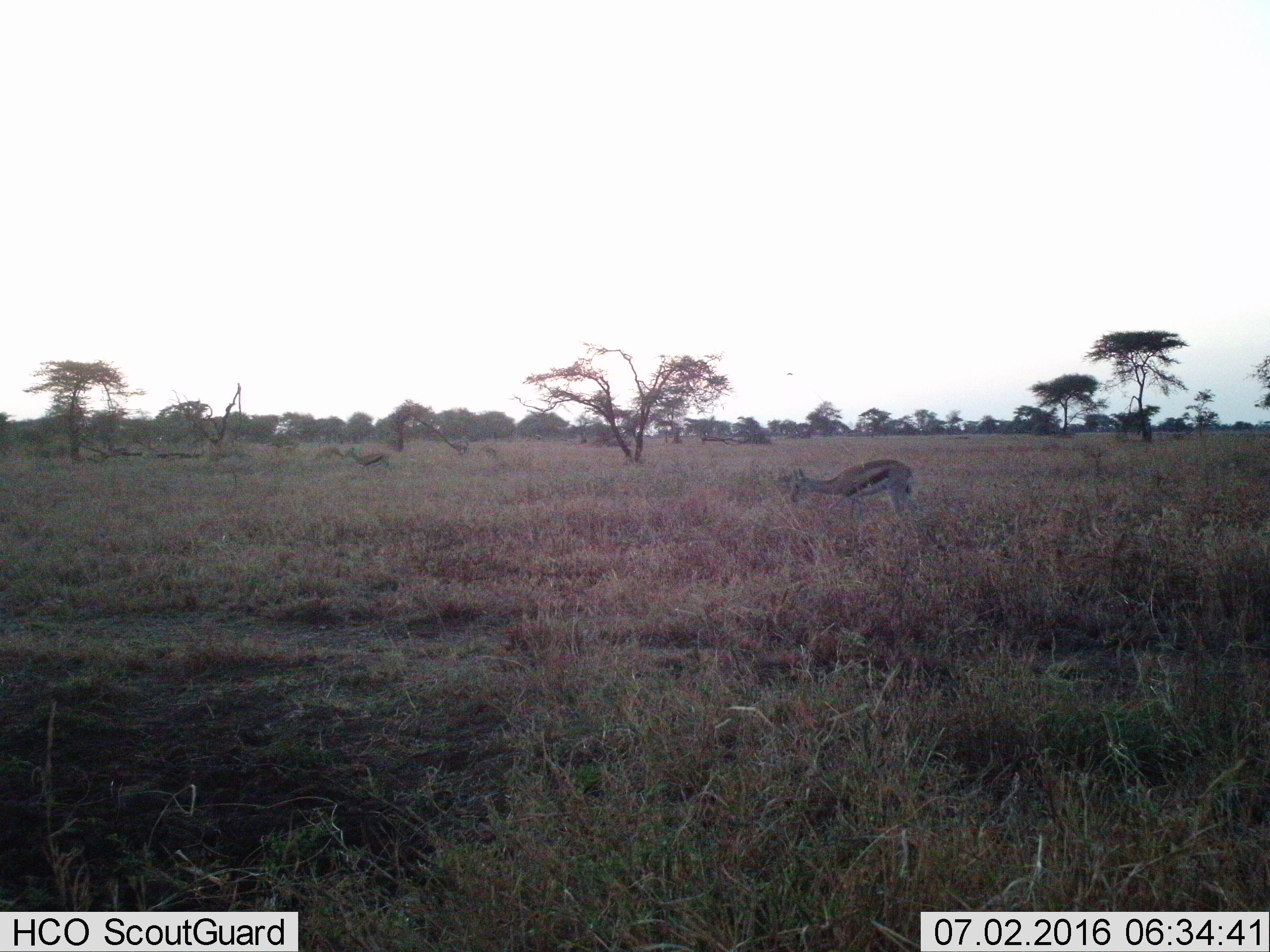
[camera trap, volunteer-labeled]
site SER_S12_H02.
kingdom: Animalia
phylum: Chordata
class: Mammalia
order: Artiodactyla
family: Bovidae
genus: Eudorcas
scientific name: Eudorcas thomsonii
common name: thomson's gazelle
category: gazellethomsons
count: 2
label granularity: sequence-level